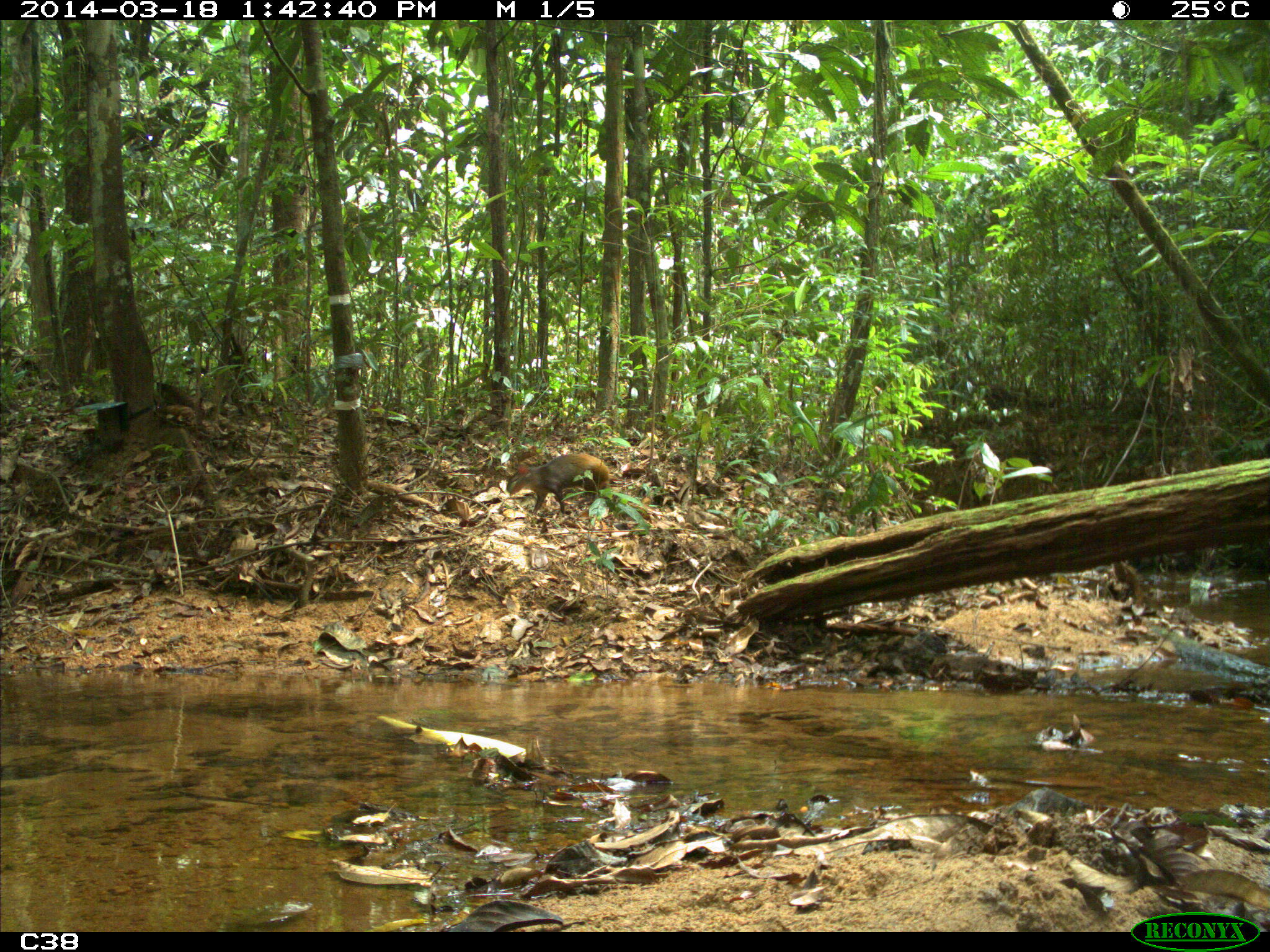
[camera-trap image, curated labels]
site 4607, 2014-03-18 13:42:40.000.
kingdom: Animalia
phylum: Chordata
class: Mammalia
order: Rodentia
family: Dasyproctidae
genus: Dasyprocta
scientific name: Dasyprocta leporina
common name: red-rumped agouti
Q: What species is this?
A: Dasyprocta leporina (red-rumped agouti).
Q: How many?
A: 1.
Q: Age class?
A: Adult.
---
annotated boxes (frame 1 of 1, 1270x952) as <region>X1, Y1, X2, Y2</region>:
dasyprocta leporina: <region>505, 452, 617, 517</region>